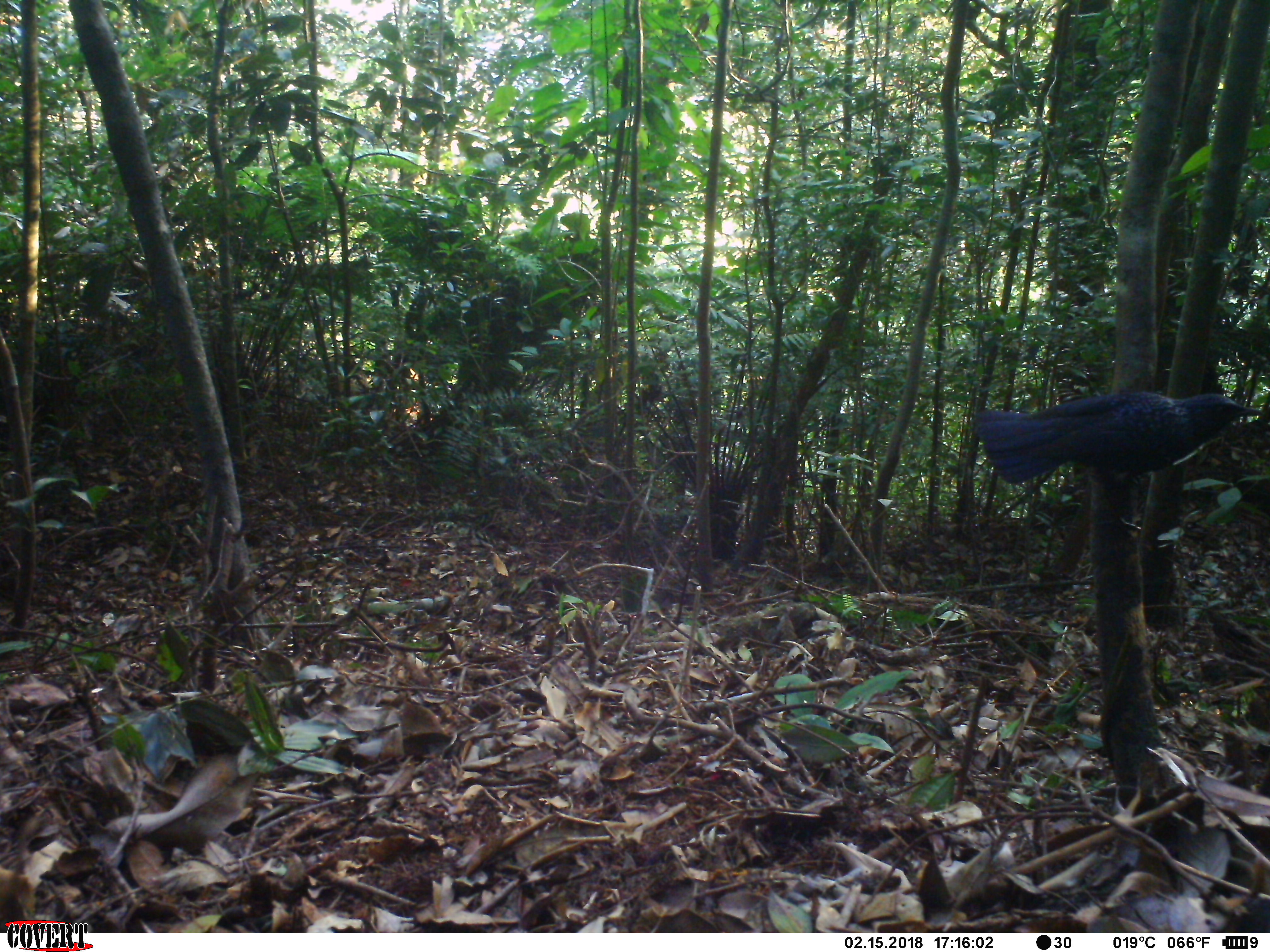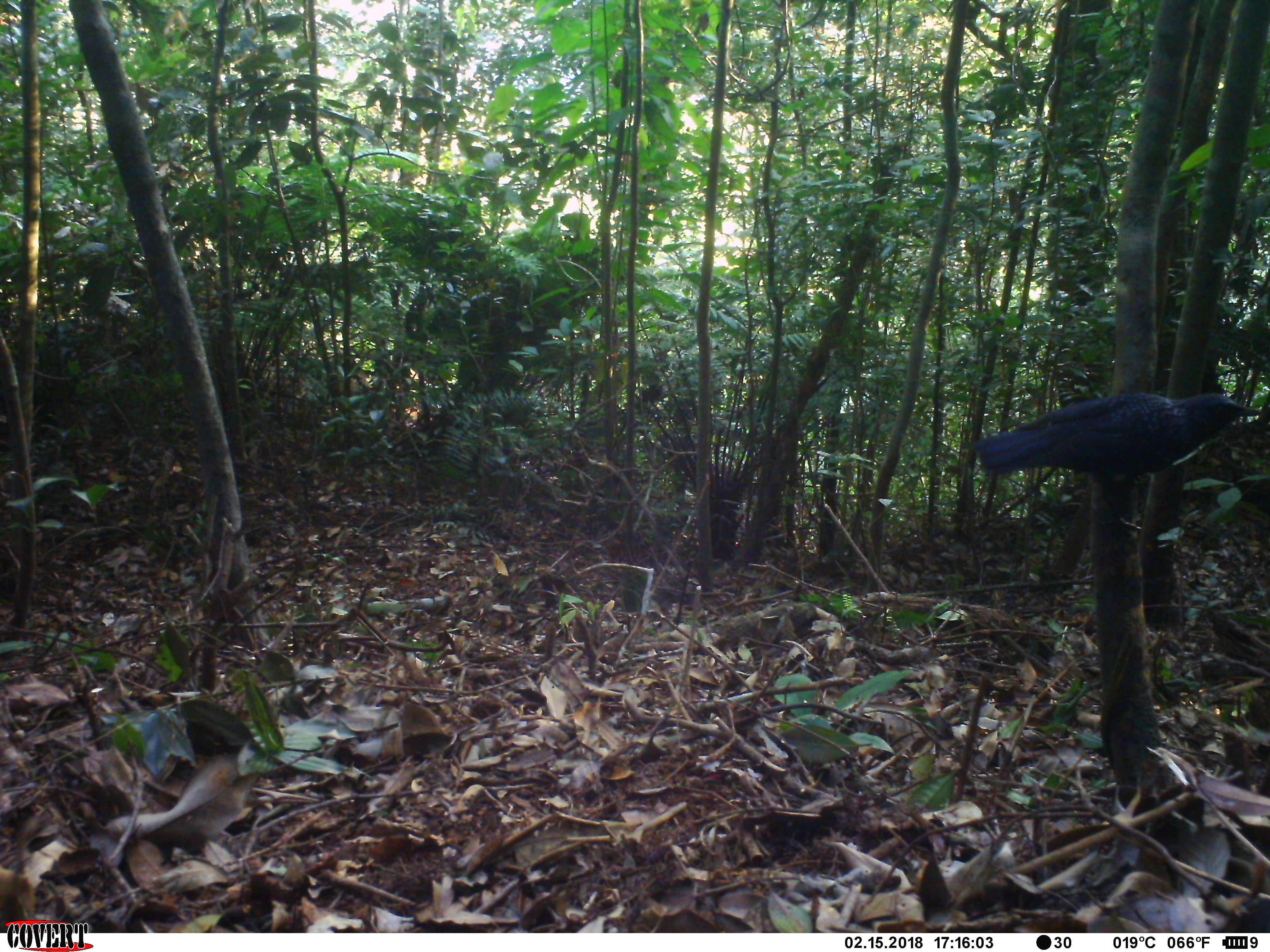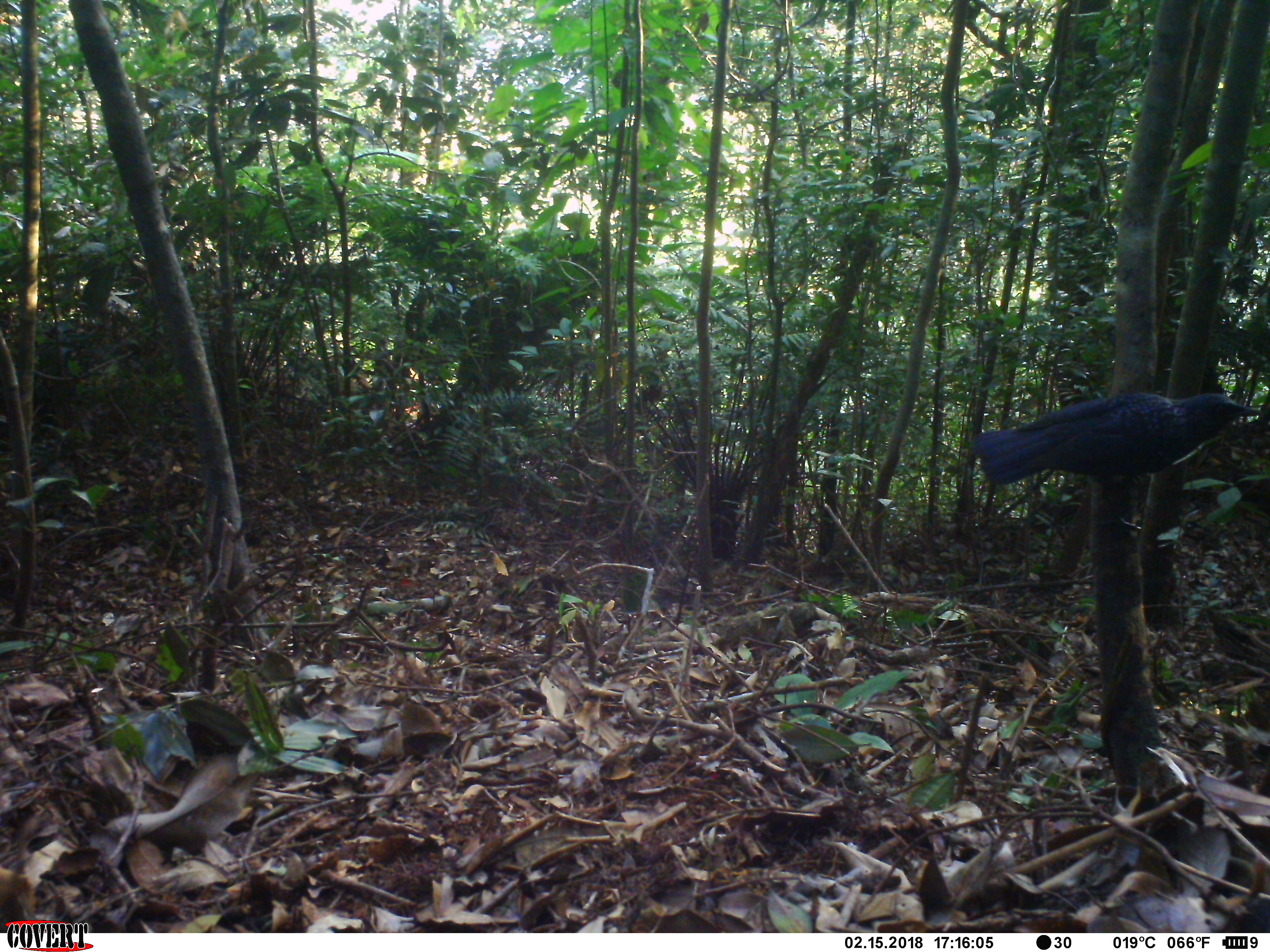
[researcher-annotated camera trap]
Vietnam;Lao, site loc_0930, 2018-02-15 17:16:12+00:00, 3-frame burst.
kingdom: Animalia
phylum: Chordata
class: Aves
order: Passeriformes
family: Muscicapidae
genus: Myophonus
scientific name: Myophonus caeruleus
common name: blue whistling thrush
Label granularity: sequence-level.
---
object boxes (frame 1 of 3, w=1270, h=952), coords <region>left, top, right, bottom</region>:
blue whistling thrush: <region>973, 390, 1263, 530</region>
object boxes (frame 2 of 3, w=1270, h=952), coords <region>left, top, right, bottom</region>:
blue whistling thrush: <region>973, 392, 1262, 528</region>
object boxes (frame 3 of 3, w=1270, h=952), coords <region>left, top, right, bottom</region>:
blue whistling thrush: <region>972, 392, 1262, 531</region>